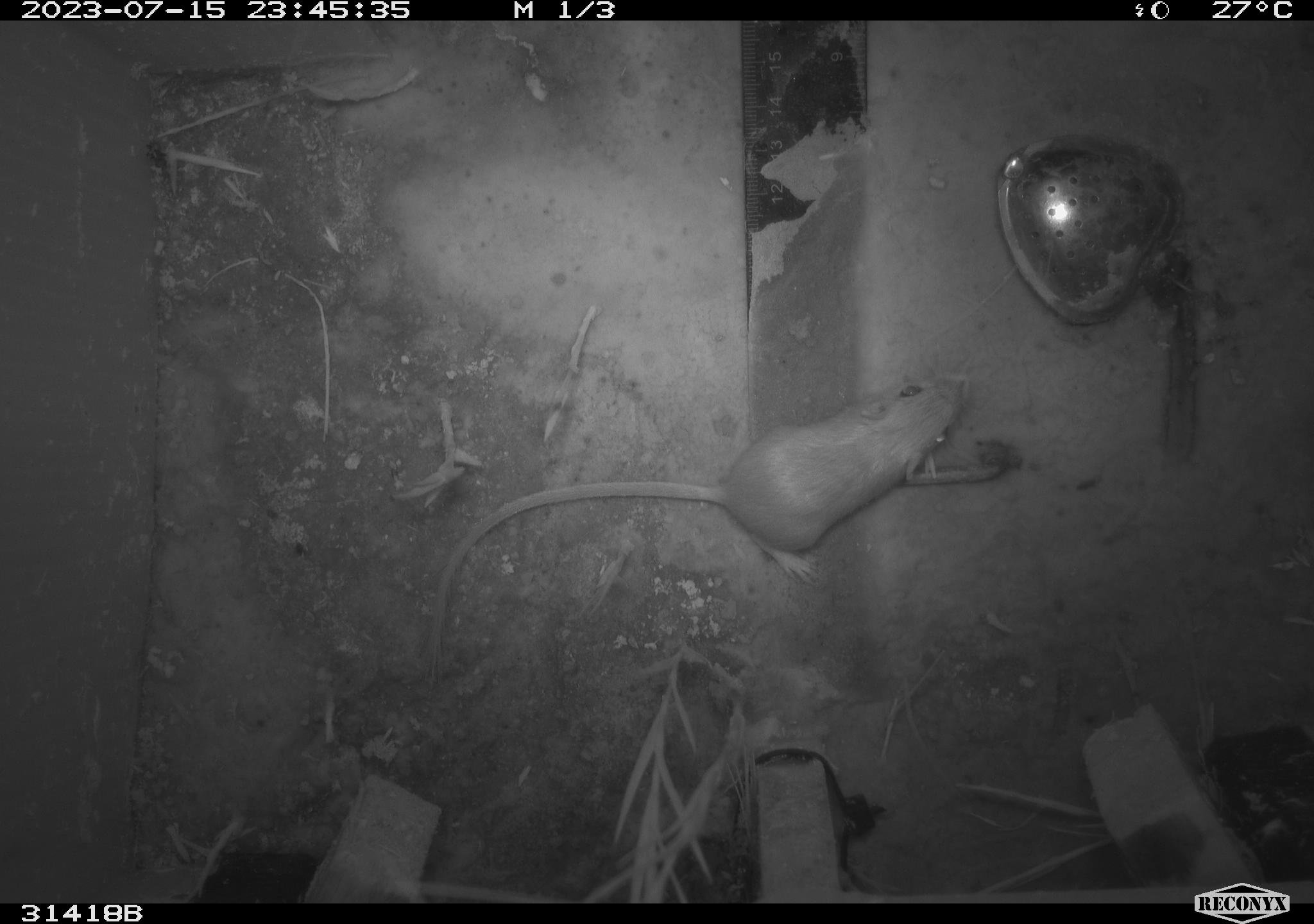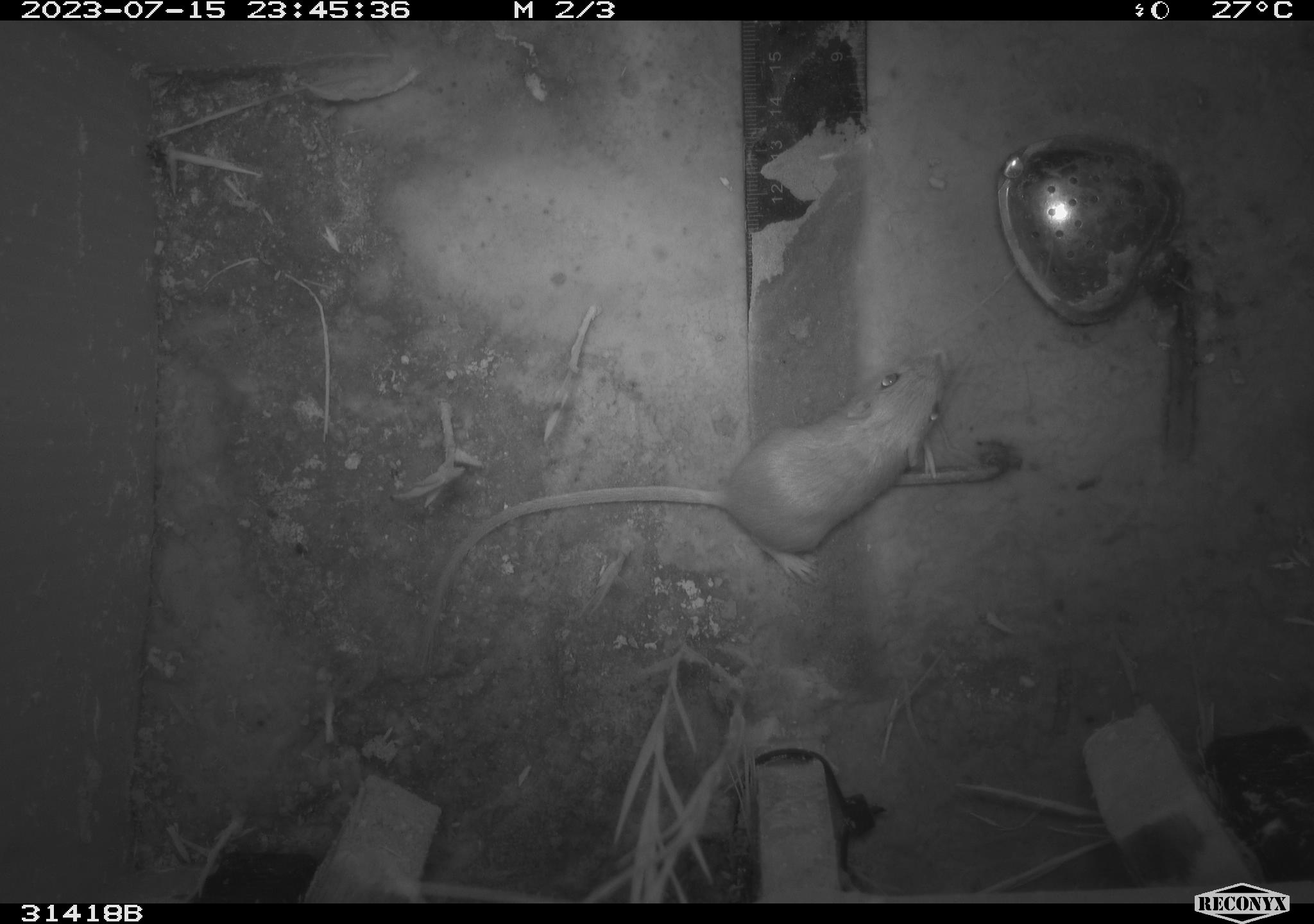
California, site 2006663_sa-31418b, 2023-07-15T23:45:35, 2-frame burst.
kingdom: Animalia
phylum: Chordata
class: Mammalia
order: Rodentia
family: Heteromyidae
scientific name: Heteromyidae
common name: kangaroo rats and pocket mice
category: heteromyidae family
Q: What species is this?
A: Heteromyidae family (kangaroo rats and pocket mice) (Heteromyidae).